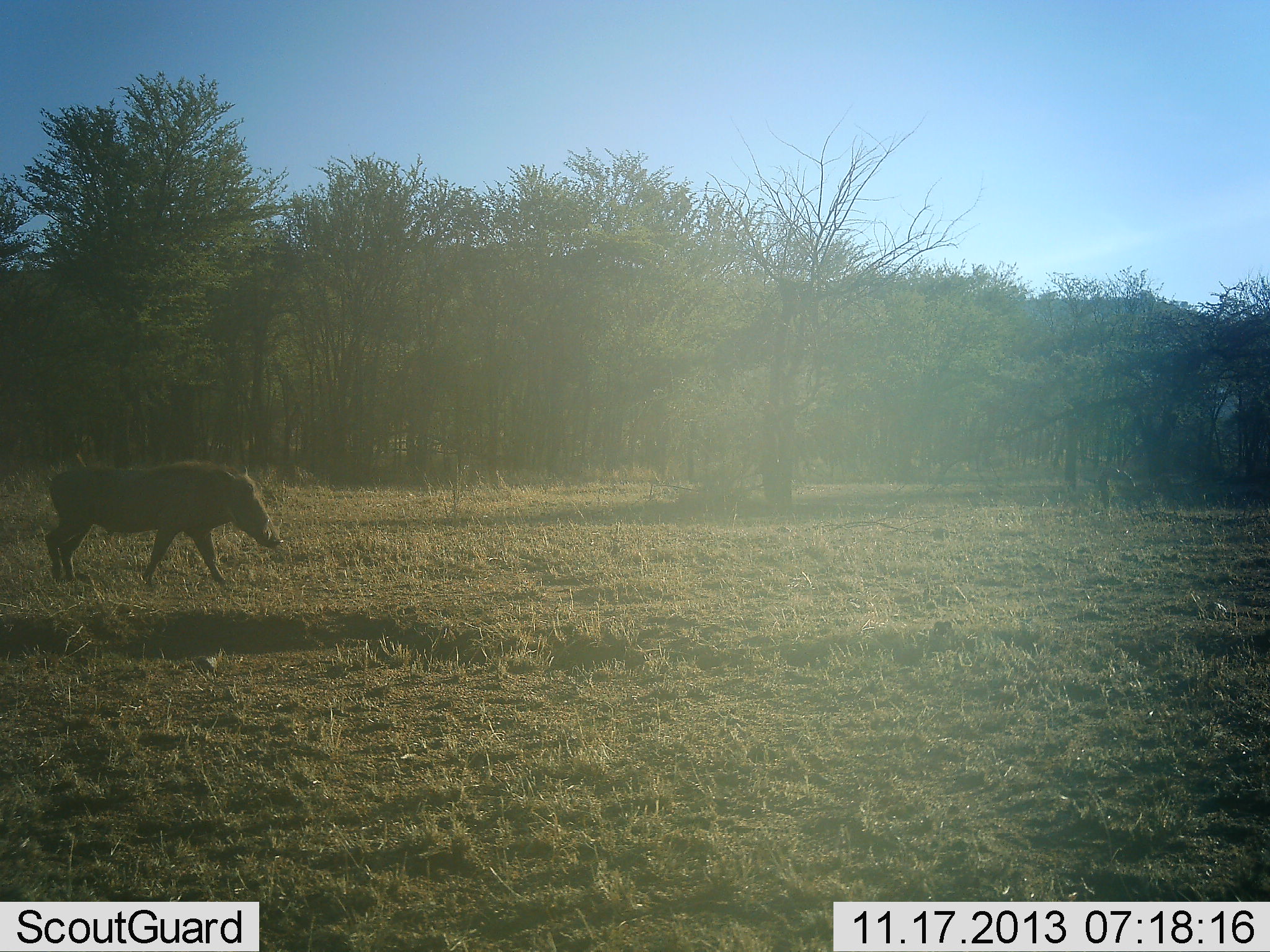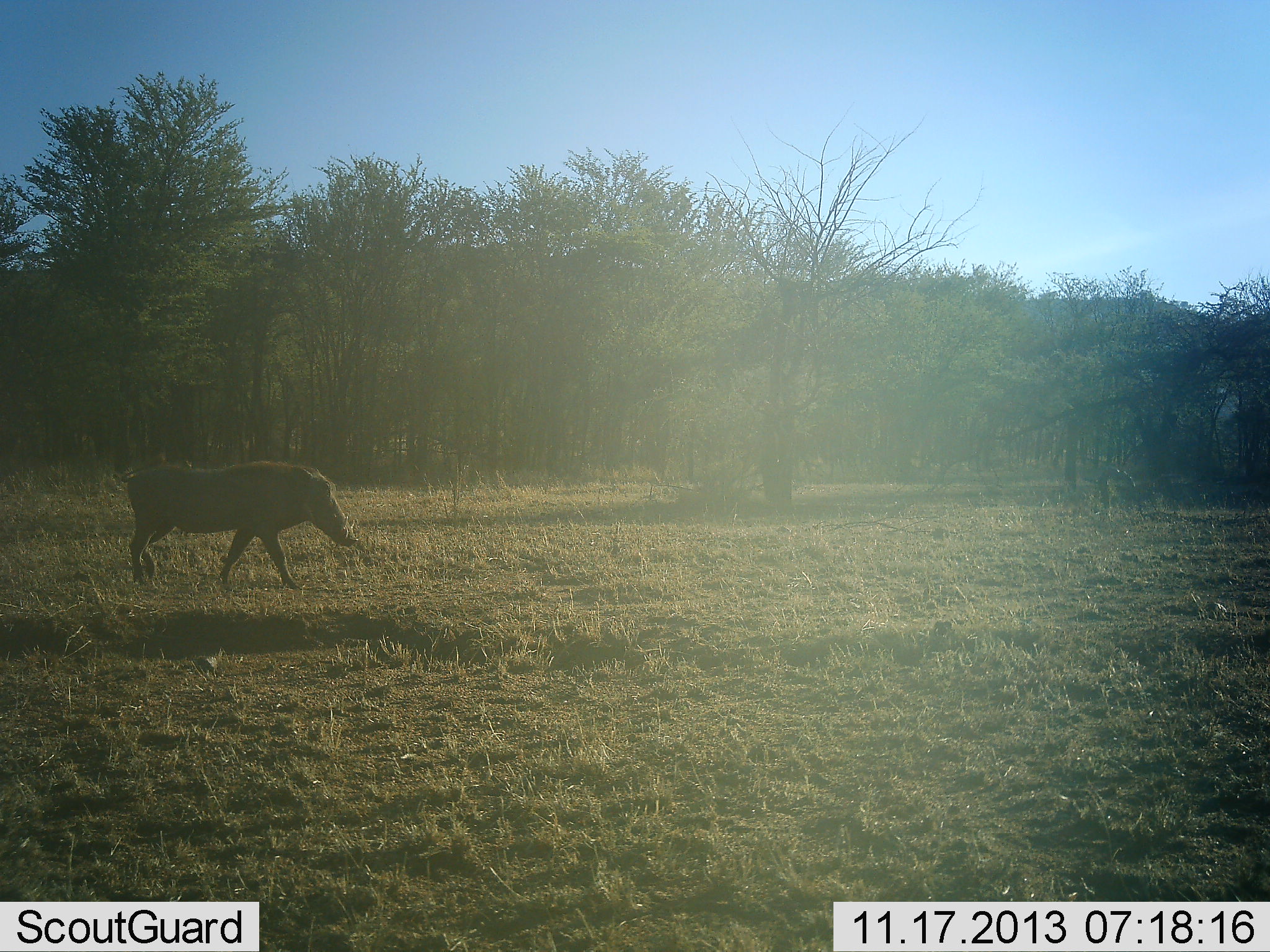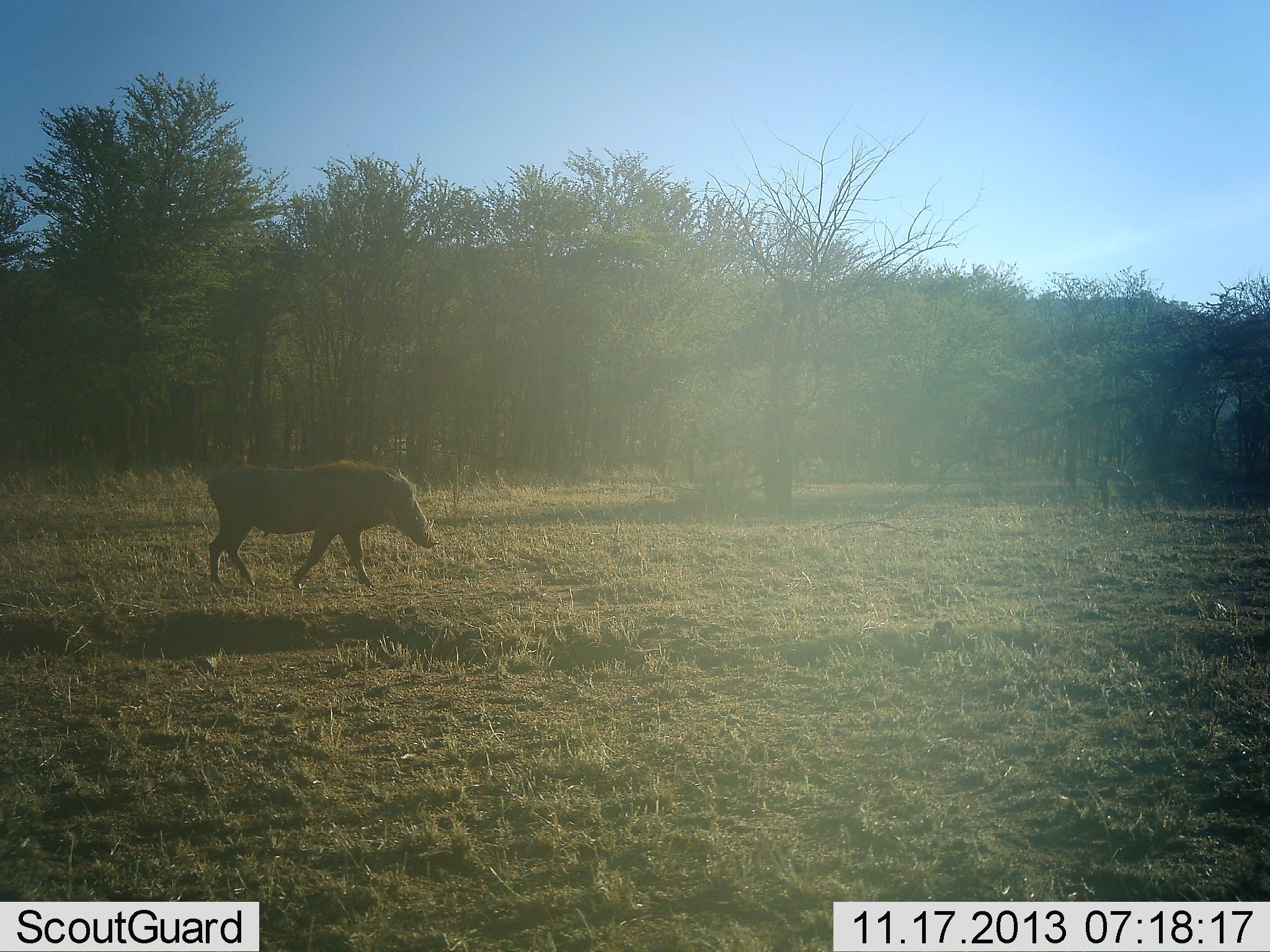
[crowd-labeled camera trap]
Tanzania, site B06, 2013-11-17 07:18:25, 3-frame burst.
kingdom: Animalia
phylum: Chordata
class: Mammalia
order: Artiodactyla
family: Suidae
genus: Phacochoerus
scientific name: Phacochoerus africanus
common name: warthog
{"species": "warthog (Phacochoerus africanus)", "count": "1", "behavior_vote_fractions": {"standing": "0%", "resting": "0%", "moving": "100%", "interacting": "0%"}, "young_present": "0%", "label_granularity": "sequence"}